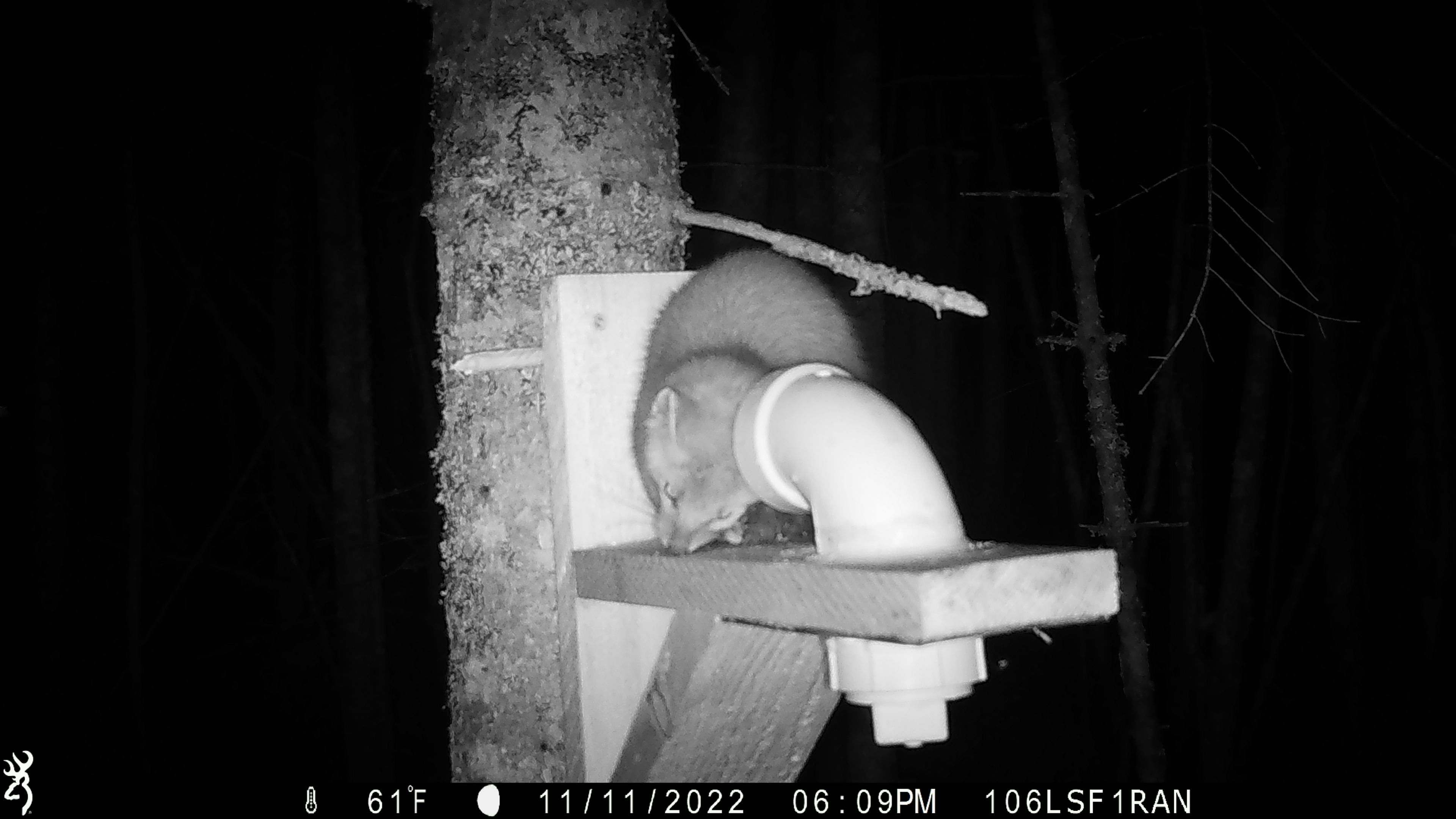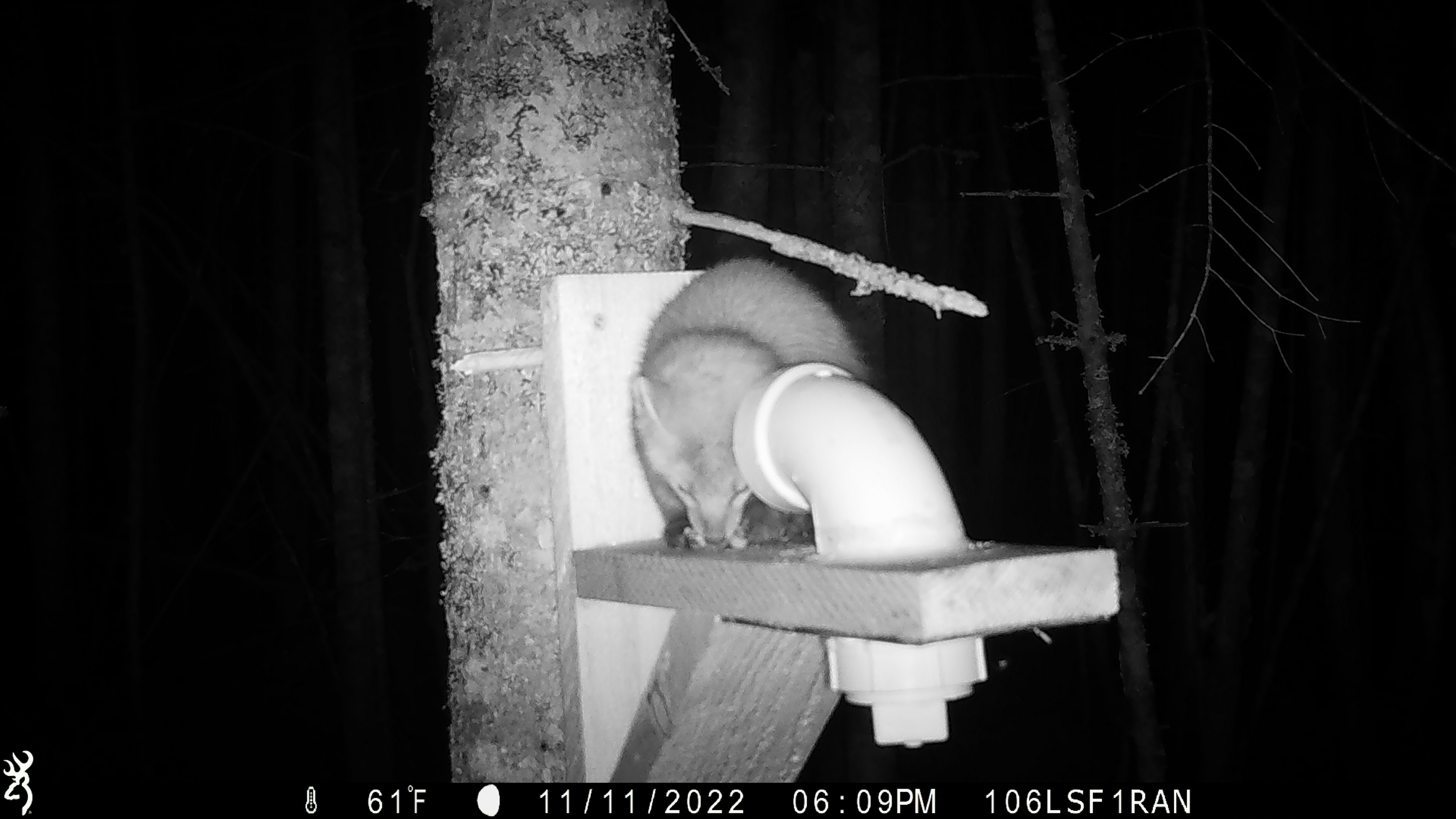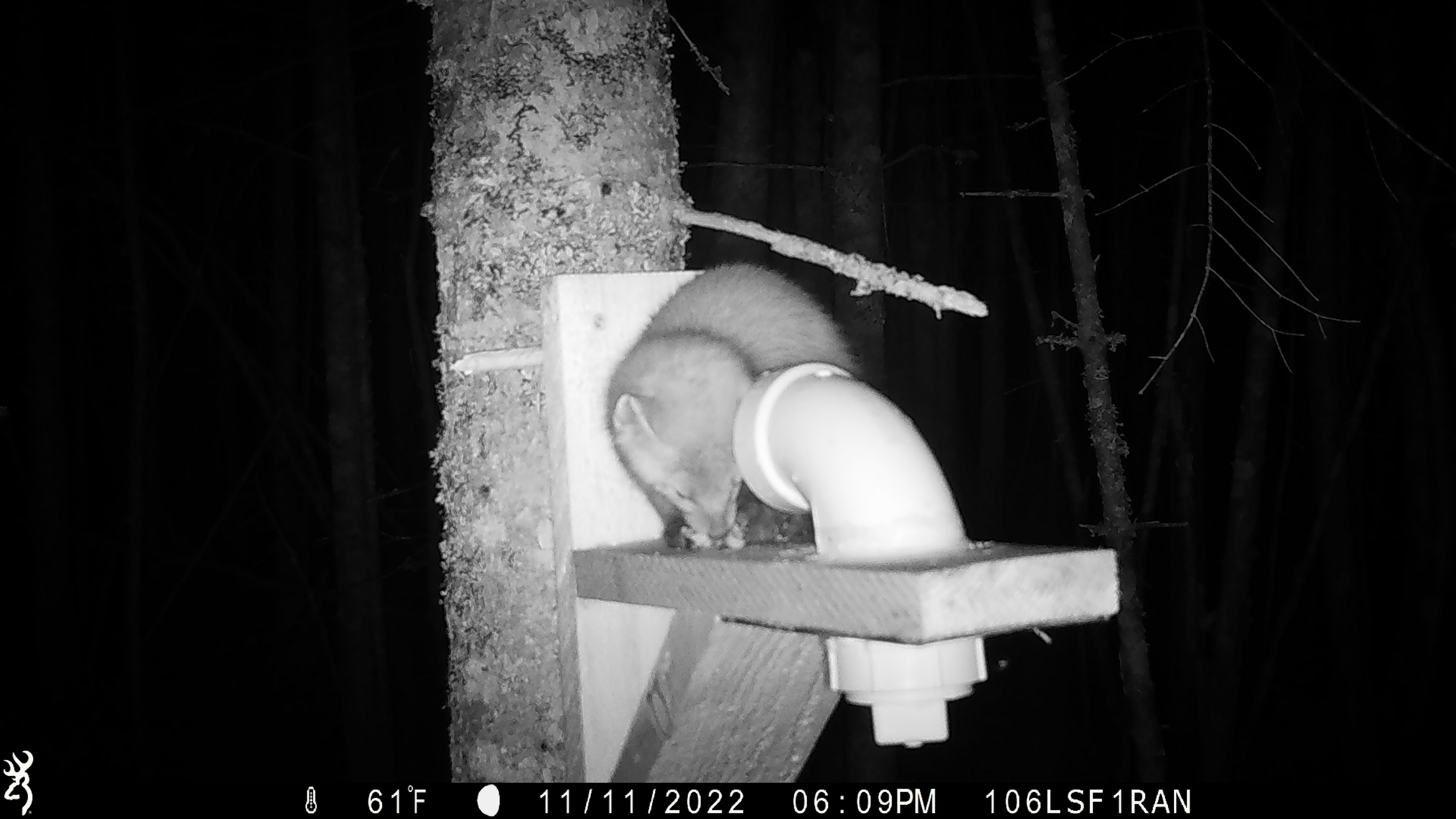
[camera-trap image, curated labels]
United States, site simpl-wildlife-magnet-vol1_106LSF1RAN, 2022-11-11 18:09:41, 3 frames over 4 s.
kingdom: Animalia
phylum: Chordata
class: Mammalia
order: Carnivora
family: Mustelidae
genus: Martes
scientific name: Martes americana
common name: american marten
American marten (Martes americana).